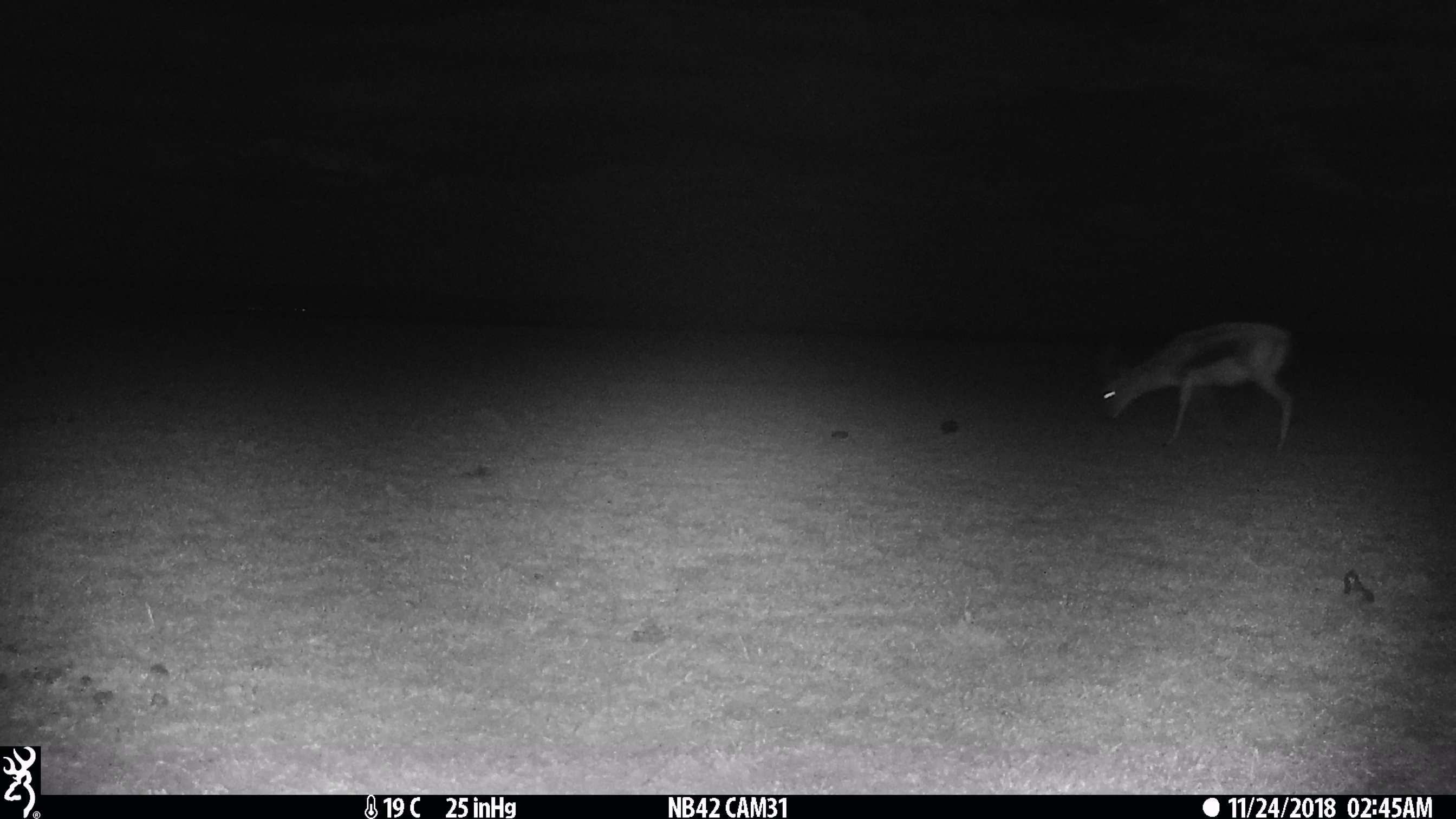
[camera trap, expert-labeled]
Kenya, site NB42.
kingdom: Animalia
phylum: Chordata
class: Mammalia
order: Artiodactyla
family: Bovidae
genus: Eudorcas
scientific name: Eudorcas thomsonii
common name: thomon's gazelle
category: gazelle thomsons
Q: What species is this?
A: Gazelle thomsons (thomon's gazelle) (Eudorcas thomsonii).